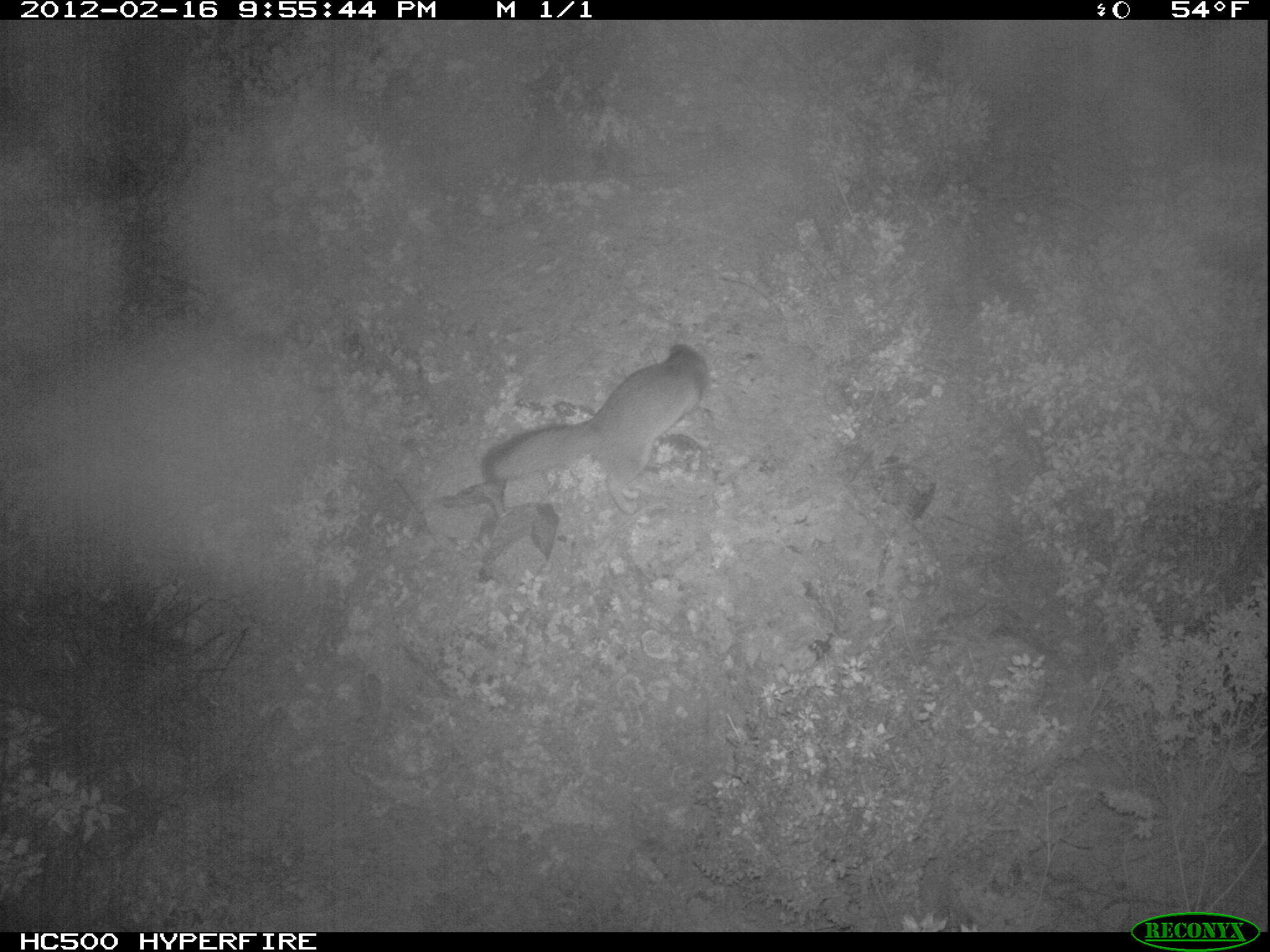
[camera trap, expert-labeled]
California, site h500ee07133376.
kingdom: Animalia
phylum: Chordata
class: Mammalia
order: Carnivora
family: Canidae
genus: Urocyon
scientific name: Urocyon littoralis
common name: island fox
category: fox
Fox (island fox) (Urocyon littoralis).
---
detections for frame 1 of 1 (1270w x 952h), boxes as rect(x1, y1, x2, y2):
fox: rect(482, 345, 709, 513)